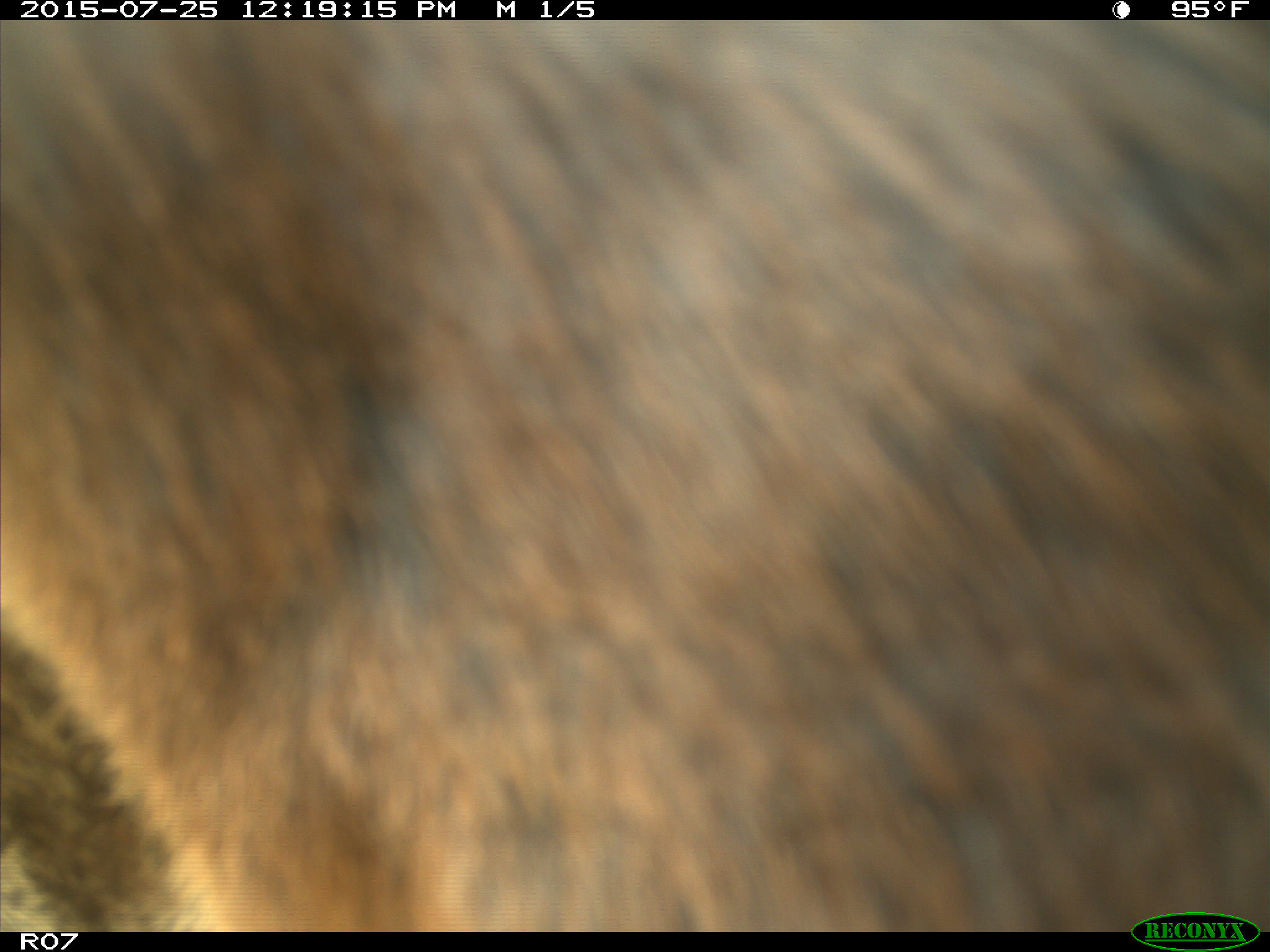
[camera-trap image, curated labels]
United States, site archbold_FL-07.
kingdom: Animalia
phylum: Chordata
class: Mammalia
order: Artiodactyla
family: Bovidae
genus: Bos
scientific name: Bos taurus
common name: domestic cow